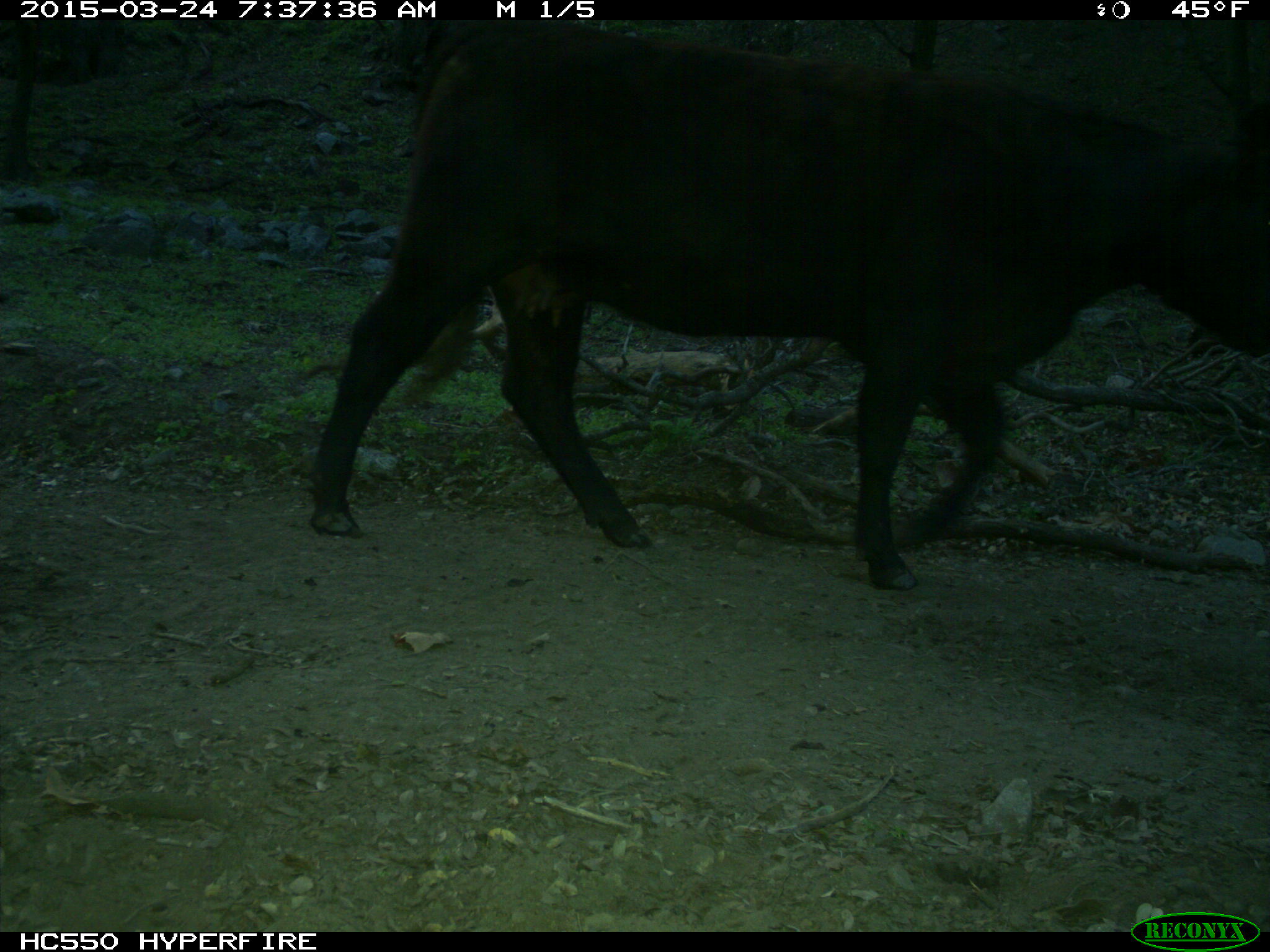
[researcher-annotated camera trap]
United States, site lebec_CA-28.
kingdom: Animalia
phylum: Chordata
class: Mammalia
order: Artiodactyla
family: Bovidae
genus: Bos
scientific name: Bos taurus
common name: domestic cow